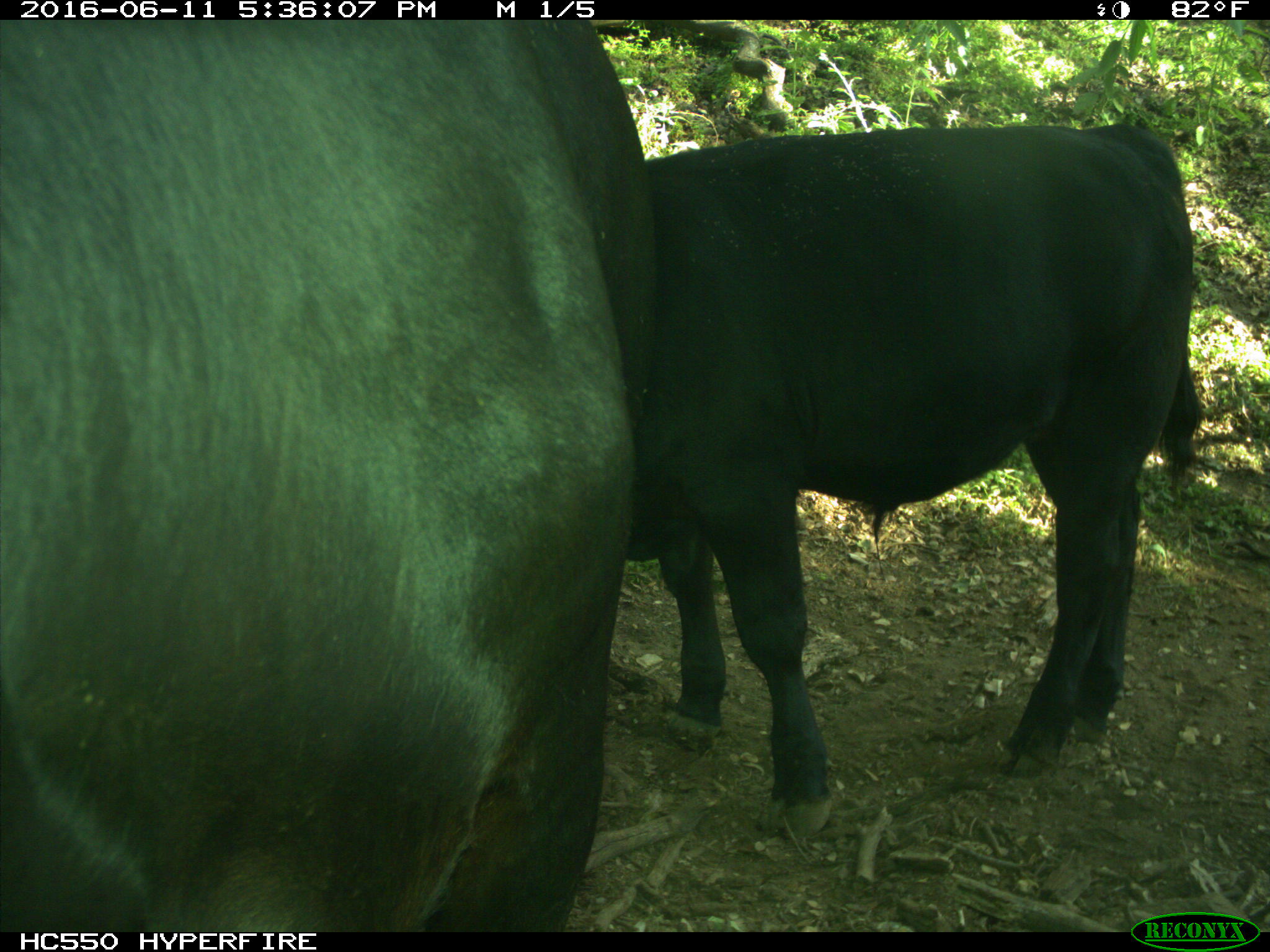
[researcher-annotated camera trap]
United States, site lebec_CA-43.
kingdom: Animalia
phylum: Chordata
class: Mammalia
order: Artiodactyla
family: Bovidae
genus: Bos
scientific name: Bos taurus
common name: domestic cow